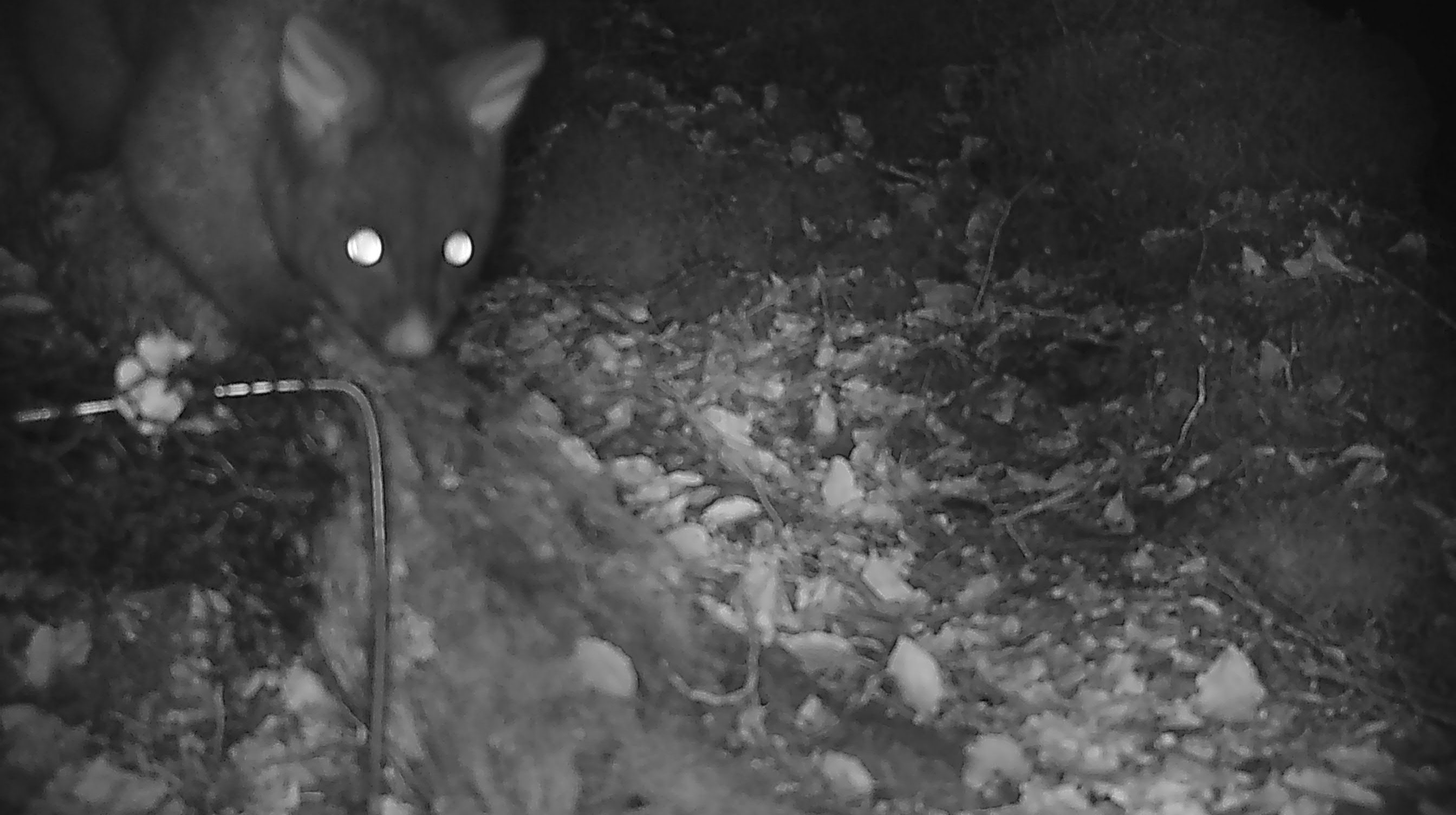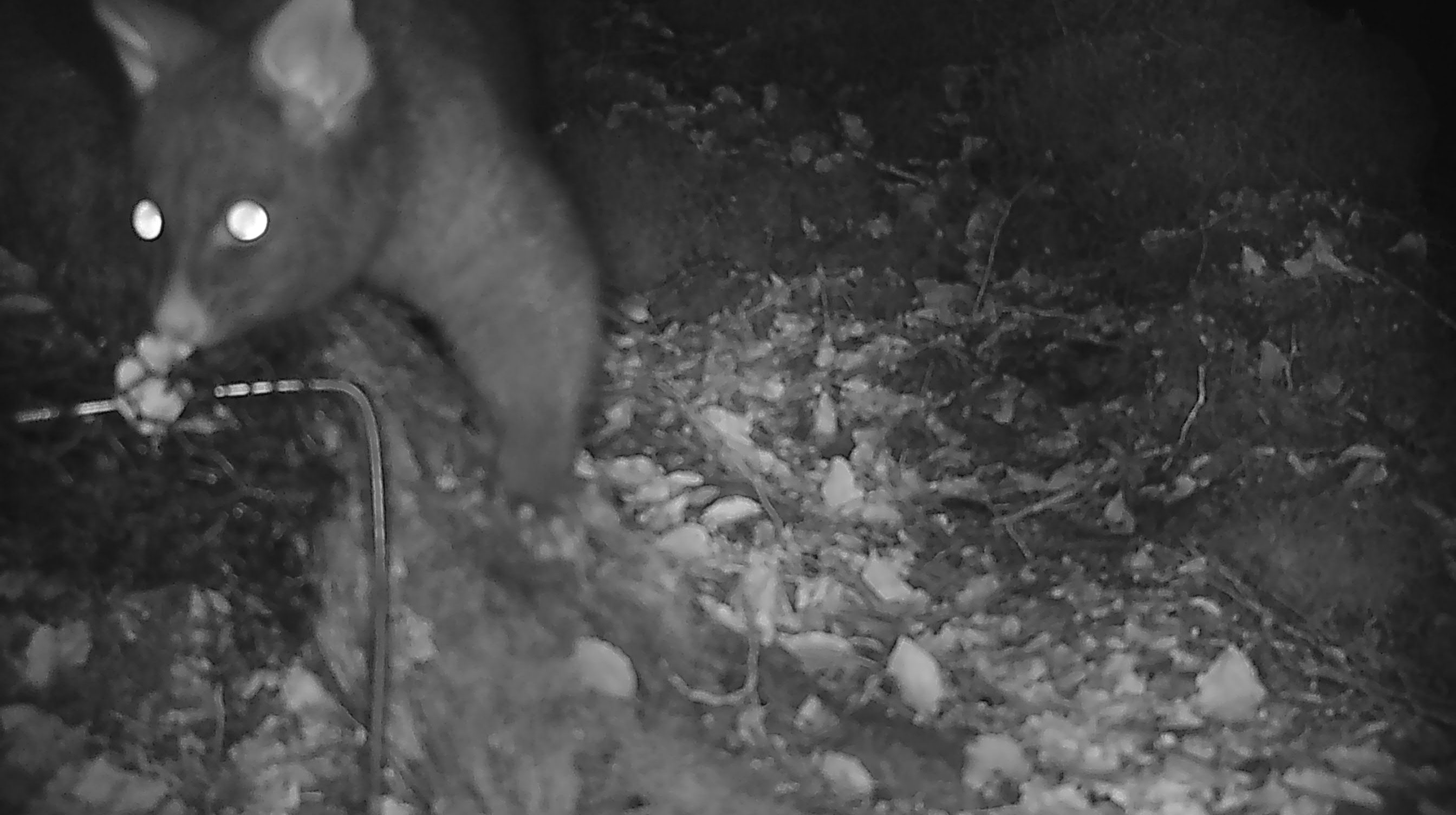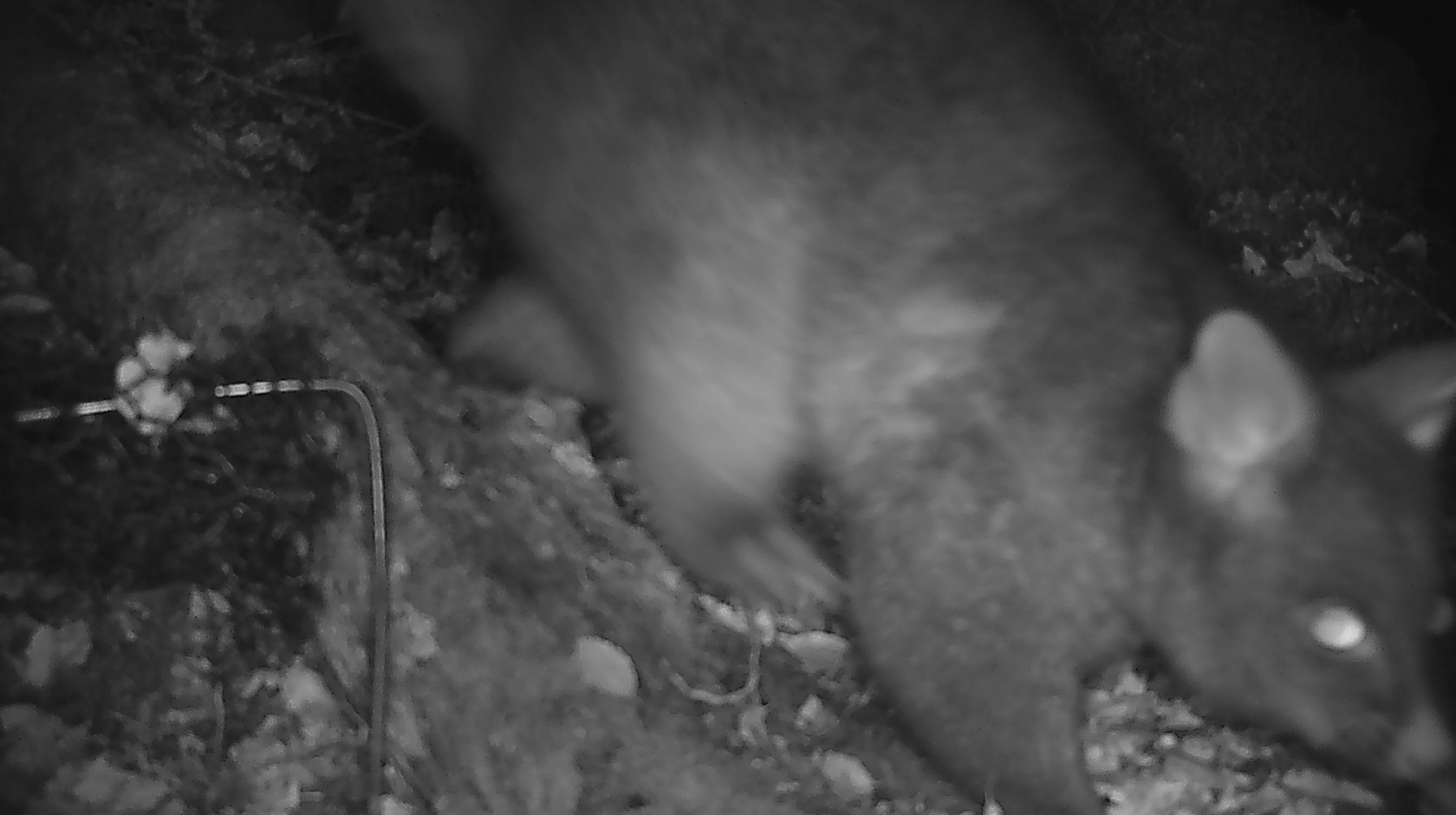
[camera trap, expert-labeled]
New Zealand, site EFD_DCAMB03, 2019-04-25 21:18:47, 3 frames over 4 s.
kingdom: Animalia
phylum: Chordata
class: Mammalia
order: Diprotodontia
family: Phalangeridae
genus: Trichosurus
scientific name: Trichosurus vulpecula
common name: common brushtail possum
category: possum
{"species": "possum (common brushtail possum) (Trichosurus vulpecula)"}